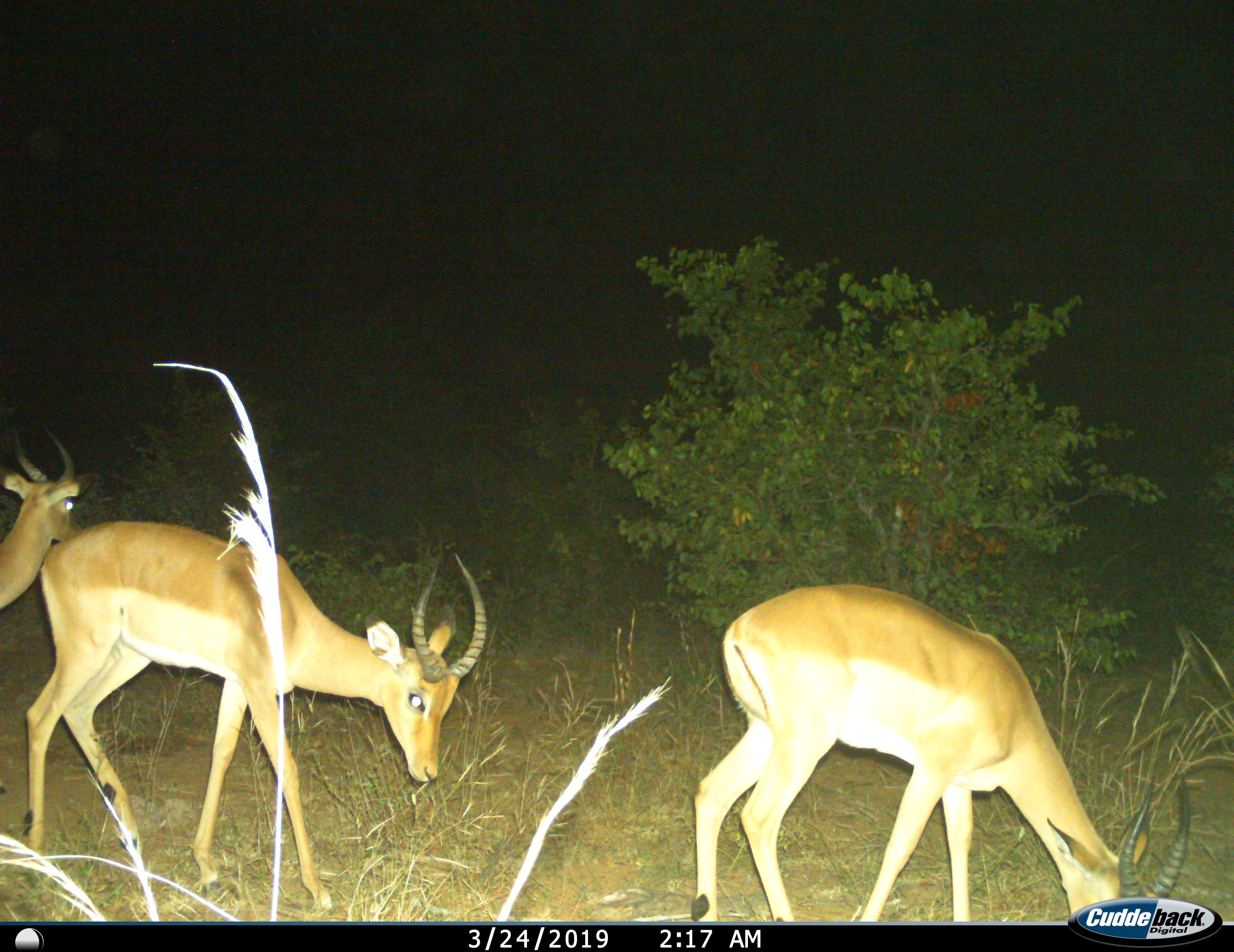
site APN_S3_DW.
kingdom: Animalia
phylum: Chordata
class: Mammalia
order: Artiodactyla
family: Bovidae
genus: Aepyceros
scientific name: Aepyceros melampus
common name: impala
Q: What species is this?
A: Impala (Aepyceros melampus).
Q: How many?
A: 3.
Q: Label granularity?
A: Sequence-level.